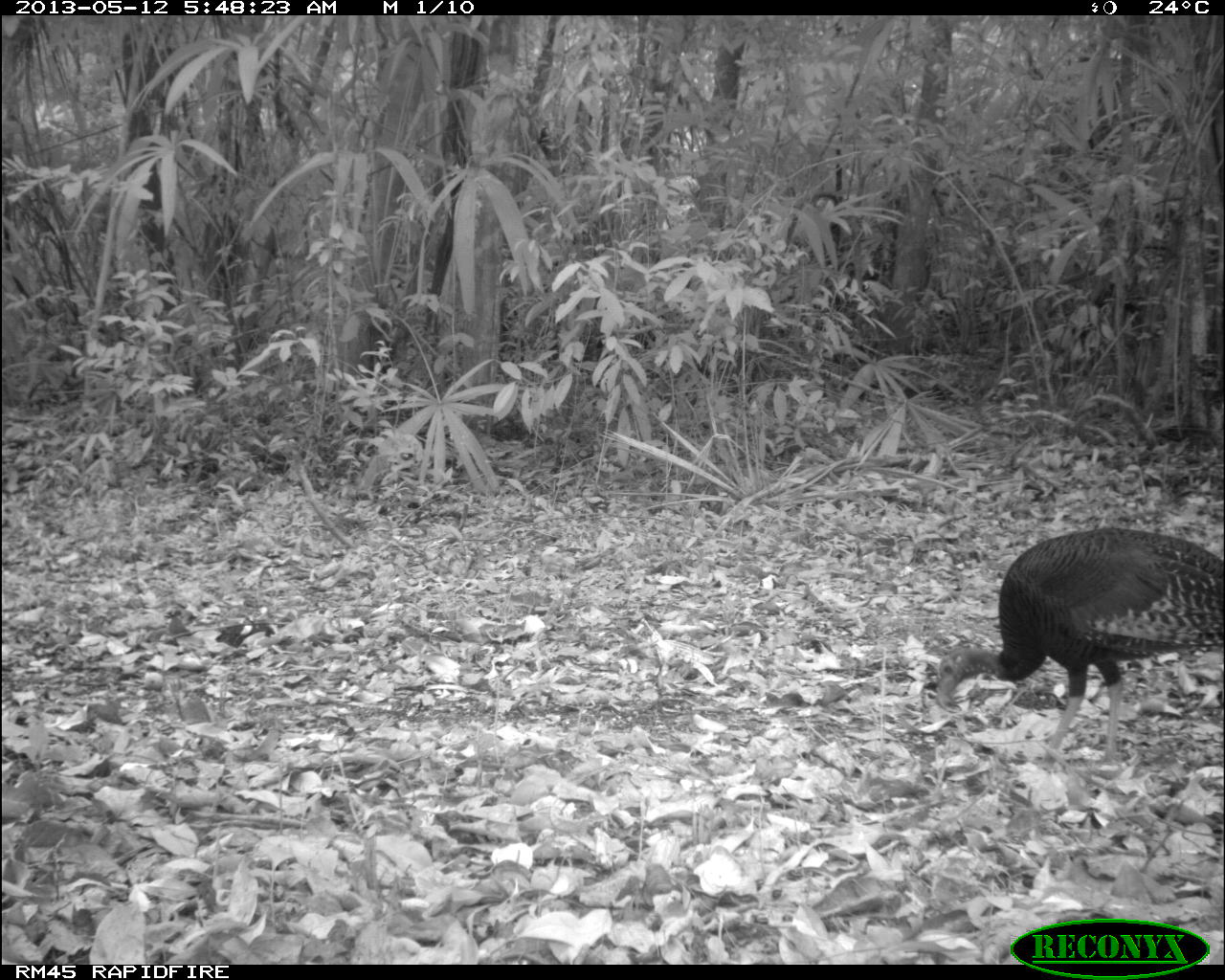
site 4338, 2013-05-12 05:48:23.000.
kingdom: Animalia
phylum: Chordata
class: Aves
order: Galliformes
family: Phasianidae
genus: Meleagris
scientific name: Meleagris ocellata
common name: ocellated turkey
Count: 1.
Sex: female.